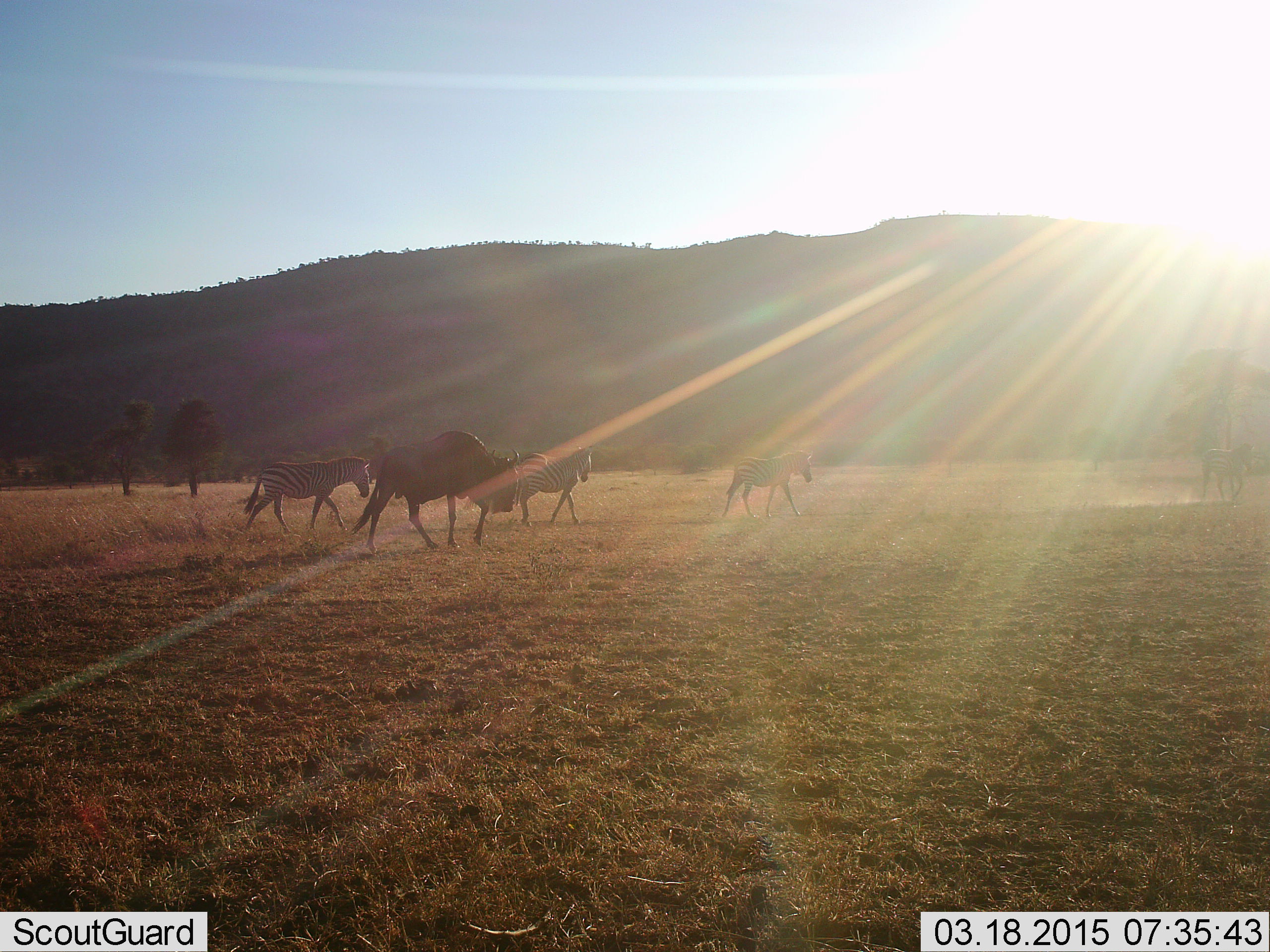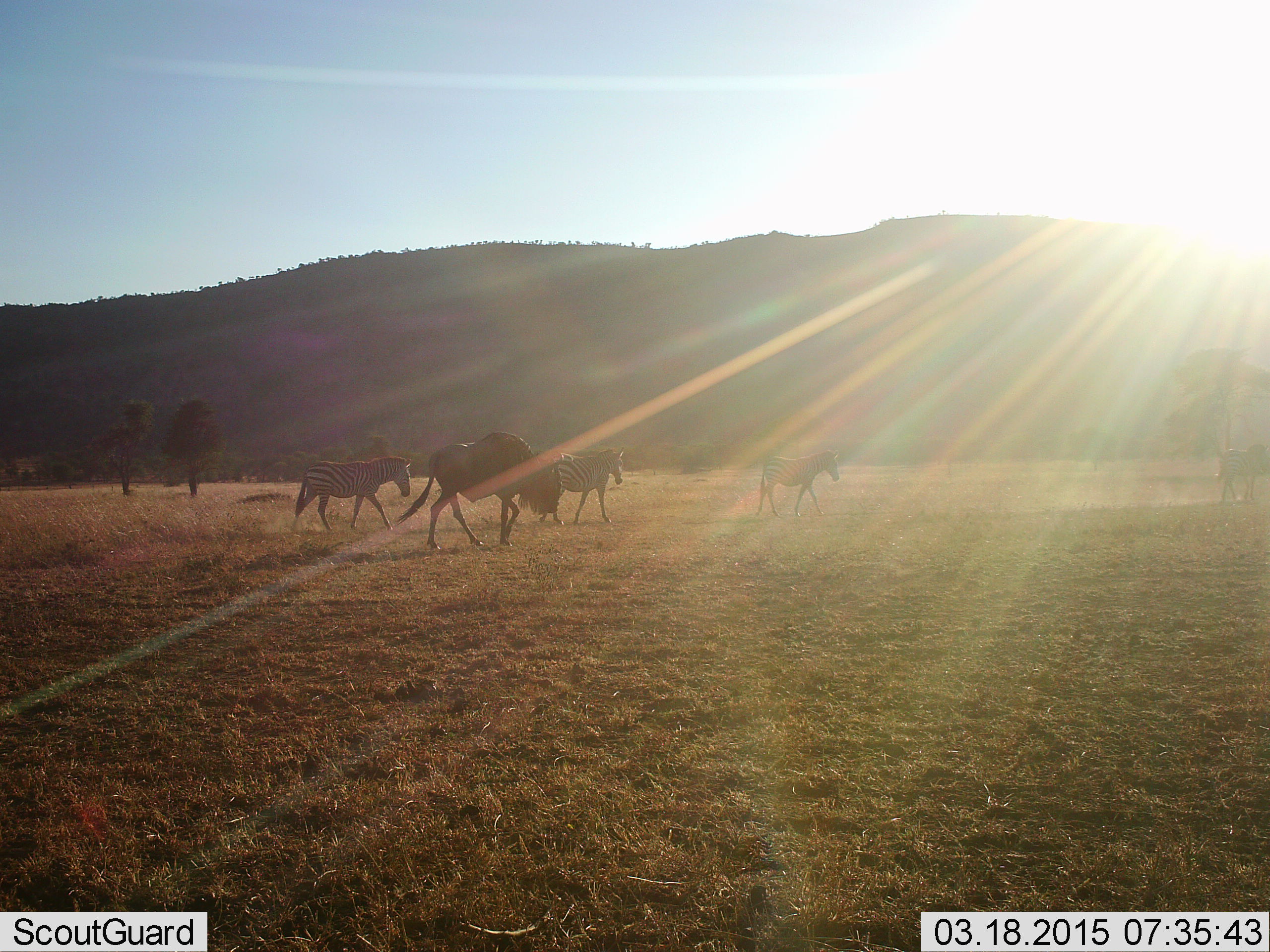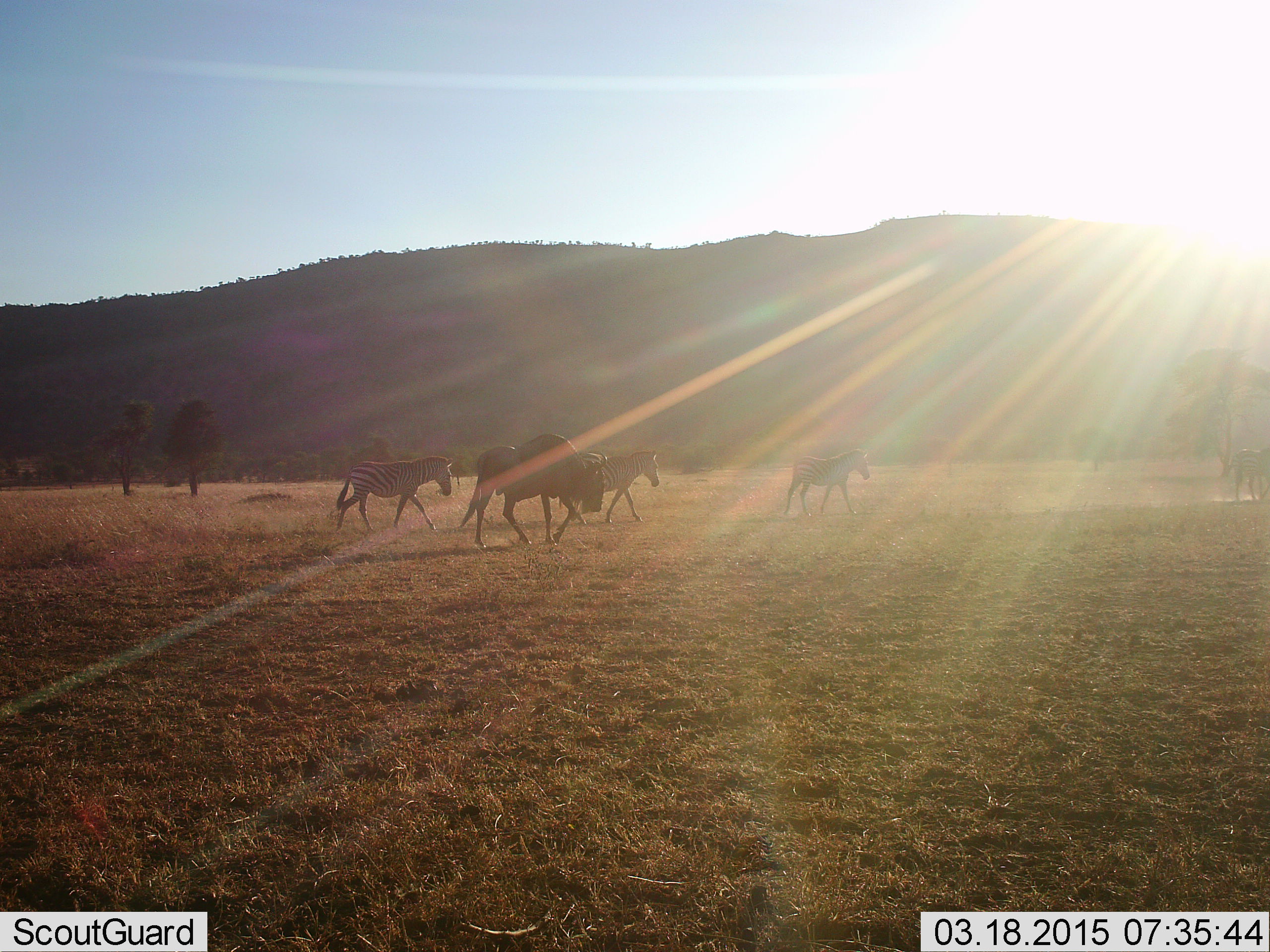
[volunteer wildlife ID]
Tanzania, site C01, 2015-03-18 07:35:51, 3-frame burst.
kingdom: Animalia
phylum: Chordata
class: Mammalia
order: Artiodactyla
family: Bovidae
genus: Connochaetes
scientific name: Connochaetes taurinus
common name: blue wildebeest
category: wildebeest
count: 1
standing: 10%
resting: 0%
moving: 90%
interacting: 0%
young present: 0%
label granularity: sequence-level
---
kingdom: Animalia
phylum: Chordata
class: Mammalia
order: Perissodactyla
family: Equidae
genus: Equus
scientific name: Equus quagga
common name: plains zebra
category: zebra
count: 4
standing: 10%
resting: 0%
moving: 100%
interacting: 0%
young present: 10%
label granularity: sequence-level